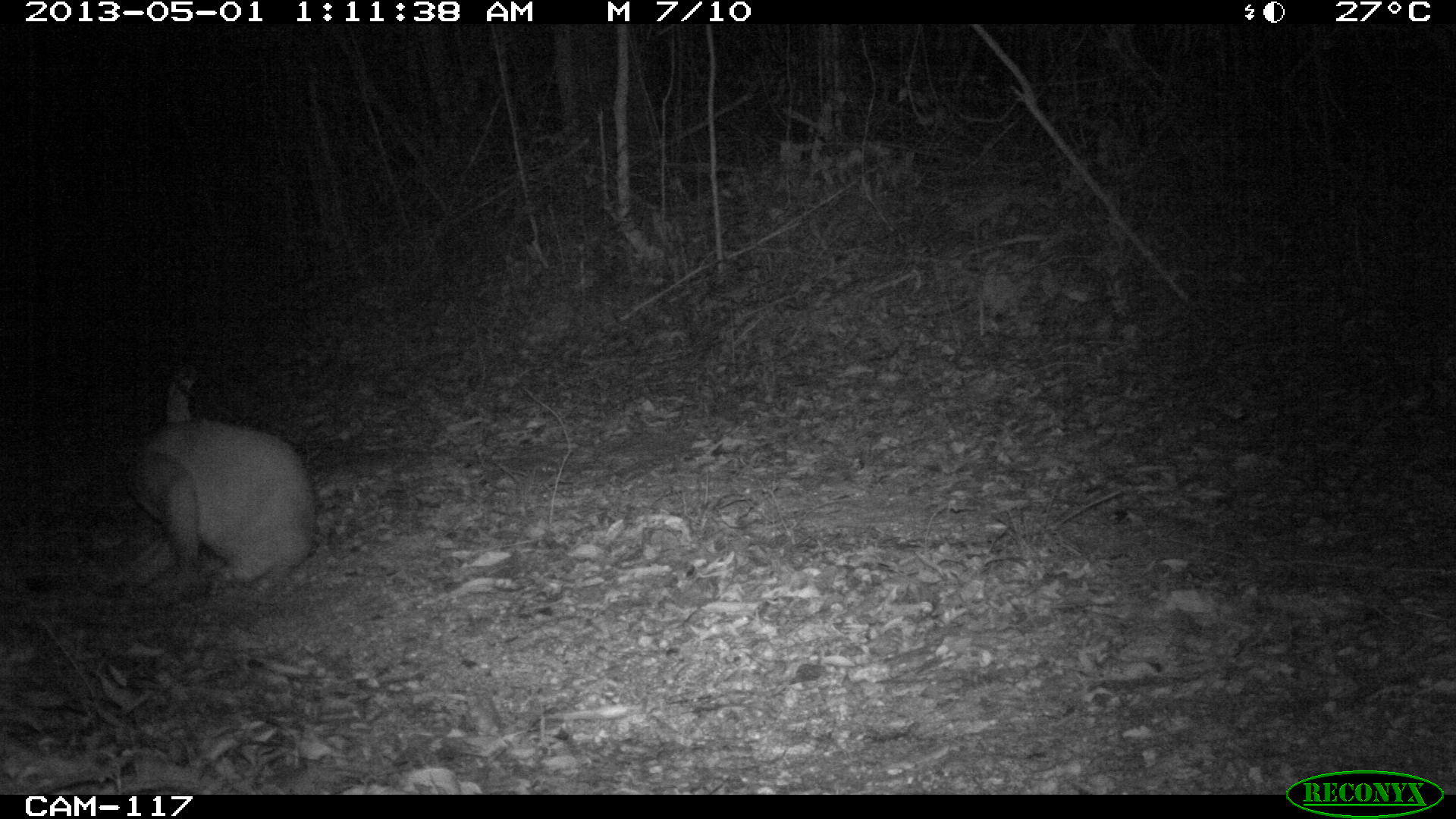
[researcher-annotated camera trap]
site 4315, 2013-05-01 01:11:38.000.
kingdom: Animalia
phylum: Chordata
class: Mammalia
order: Carnivora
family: Felidae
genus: Puma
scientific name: Puma concolor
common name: mountain lion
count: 1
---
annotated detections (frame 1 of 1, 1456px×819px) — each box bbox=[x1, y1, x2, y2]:
puma concolor: bbox=[114, 362, 322, 603]